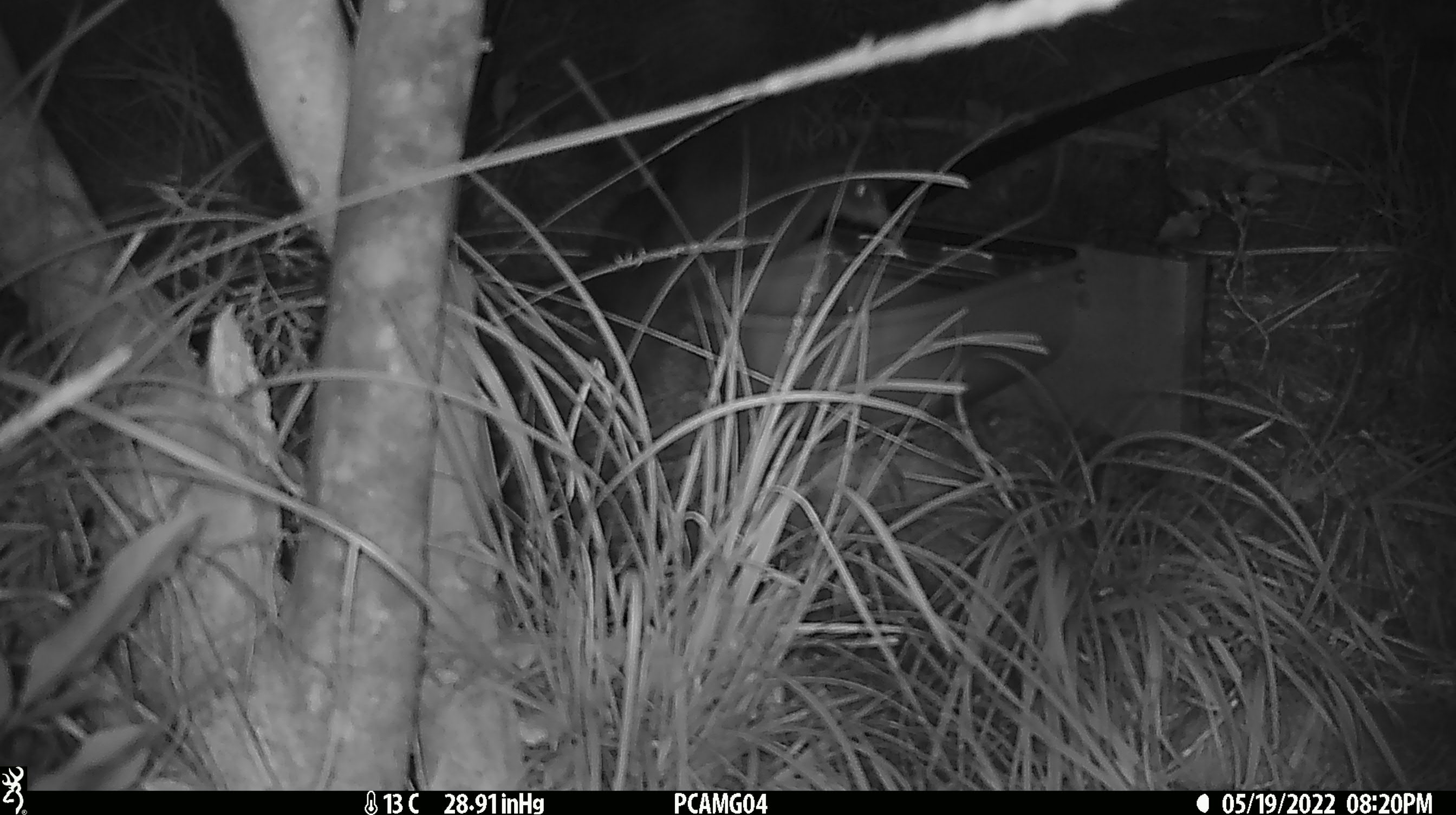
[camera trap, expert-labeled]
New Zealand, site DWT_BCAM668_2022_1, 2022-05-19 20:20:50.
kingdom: Animalia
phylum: Chordata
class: Aves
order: Gruiformes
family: Rallidae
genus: Gallirallus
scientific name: Gallirallus australis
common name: weka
Weka (Gallirallus australis).